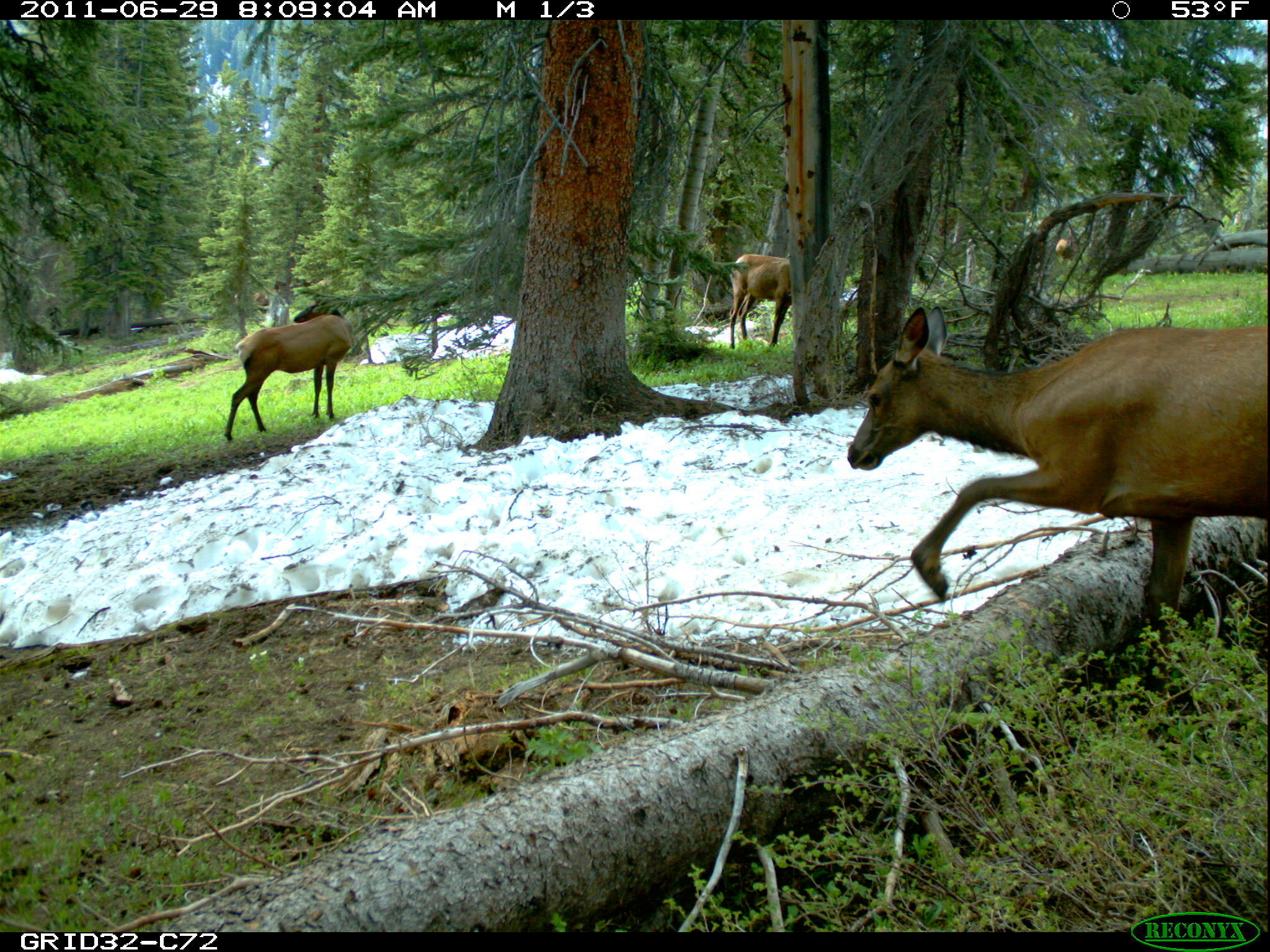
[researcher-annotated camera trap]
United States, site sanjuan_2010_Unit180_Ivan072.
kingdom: Animalia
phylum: Chordata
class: Mammalia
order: Artiodactyla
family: Cervidae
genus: Cervus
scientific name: Cervus elaphus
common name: red deer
Cervus elaphus (red deer).